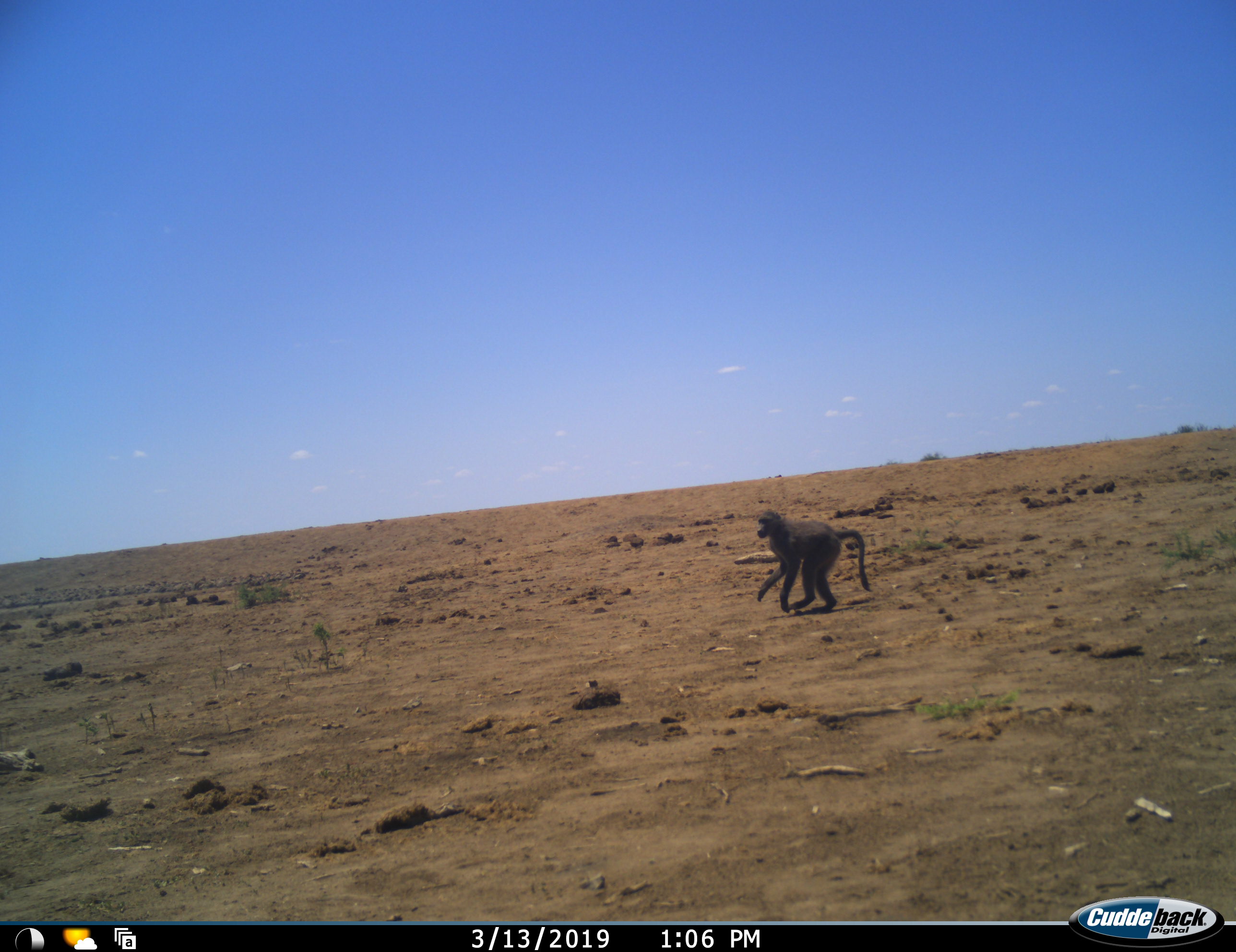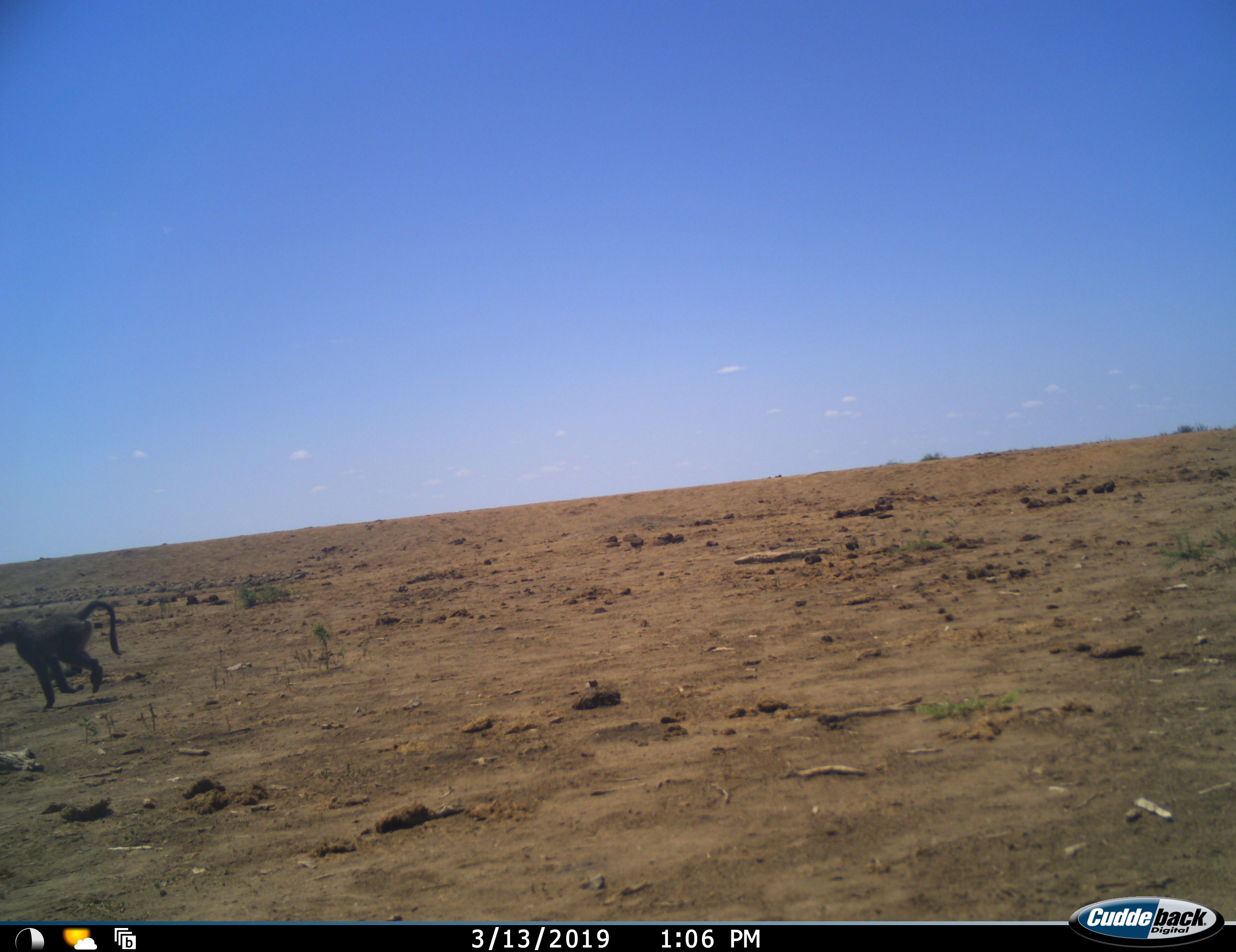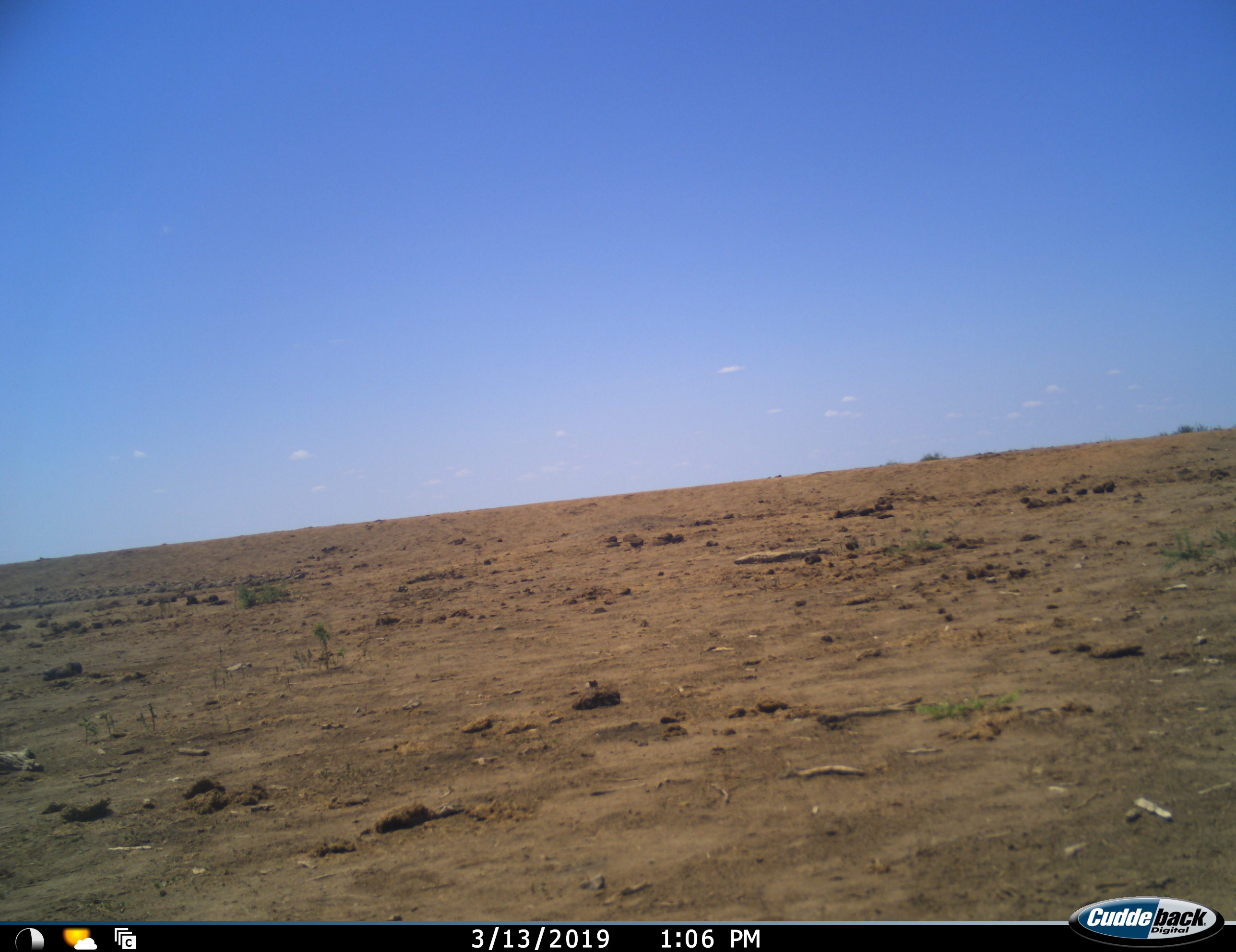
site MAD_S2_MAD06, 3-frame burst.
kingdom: Animalia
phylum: Chordata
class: Mammalia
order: Primates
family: Cercopithecidae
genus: Papio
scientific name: Papio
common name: baboon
Baboon (Papio), count 1. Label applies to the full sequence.